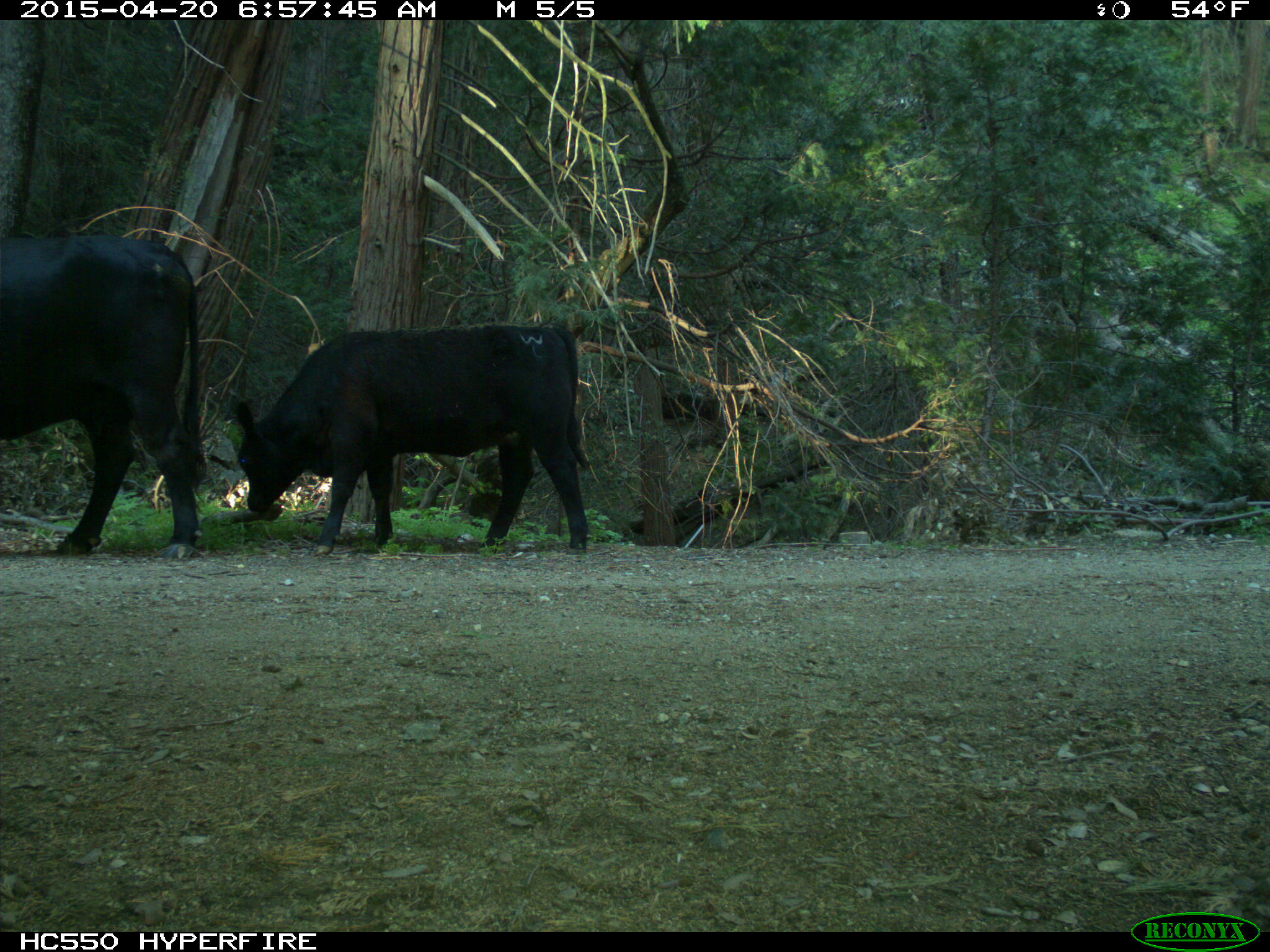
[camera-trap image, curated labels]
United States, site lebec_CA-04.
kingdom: Animalia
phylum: Chordata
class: Mammalia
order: Artiodactyla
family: Bovidae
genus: Bos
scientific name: Bos taurus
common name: domestic cow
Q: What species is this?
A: Bos taurus (domestic cow).